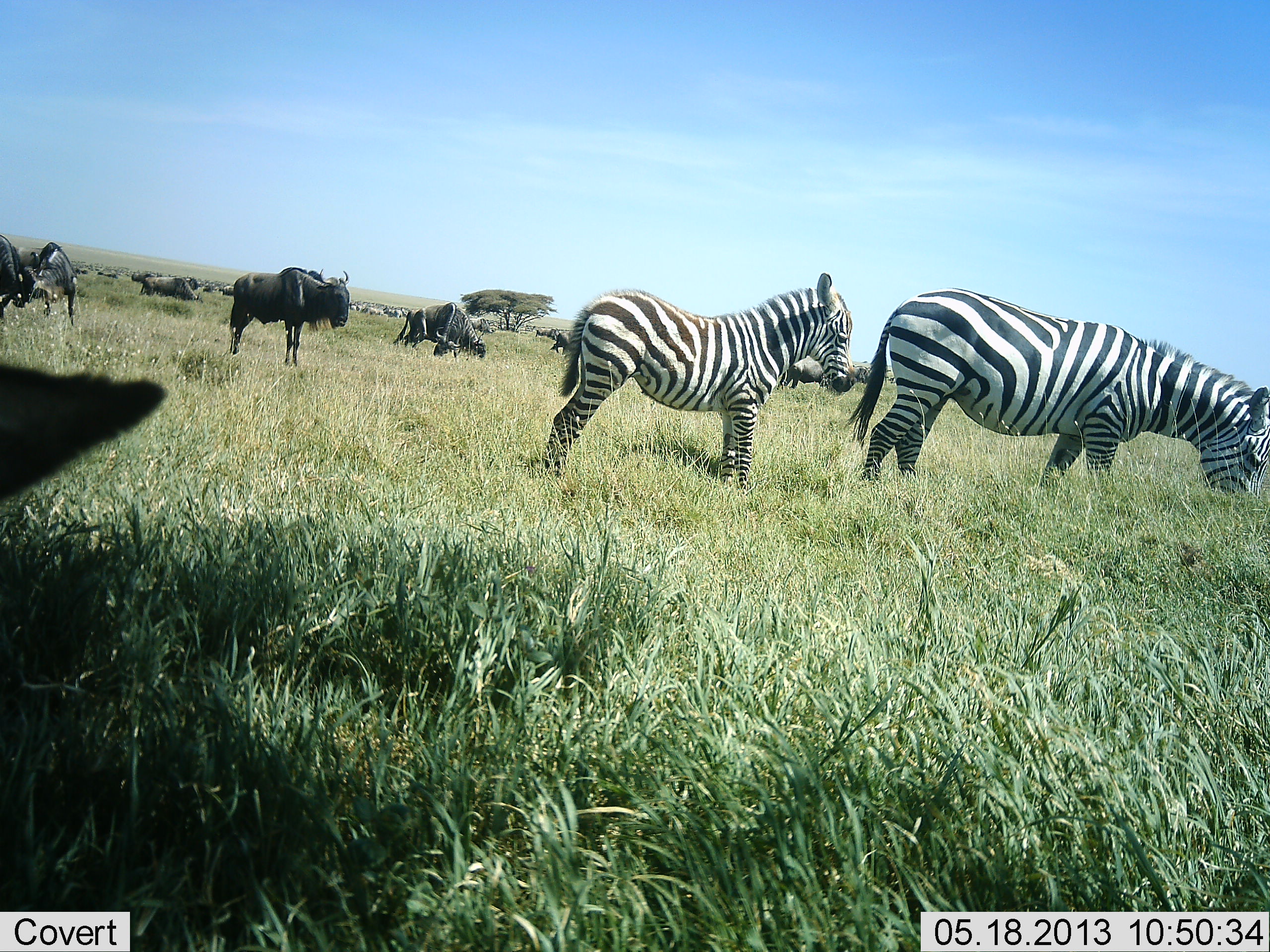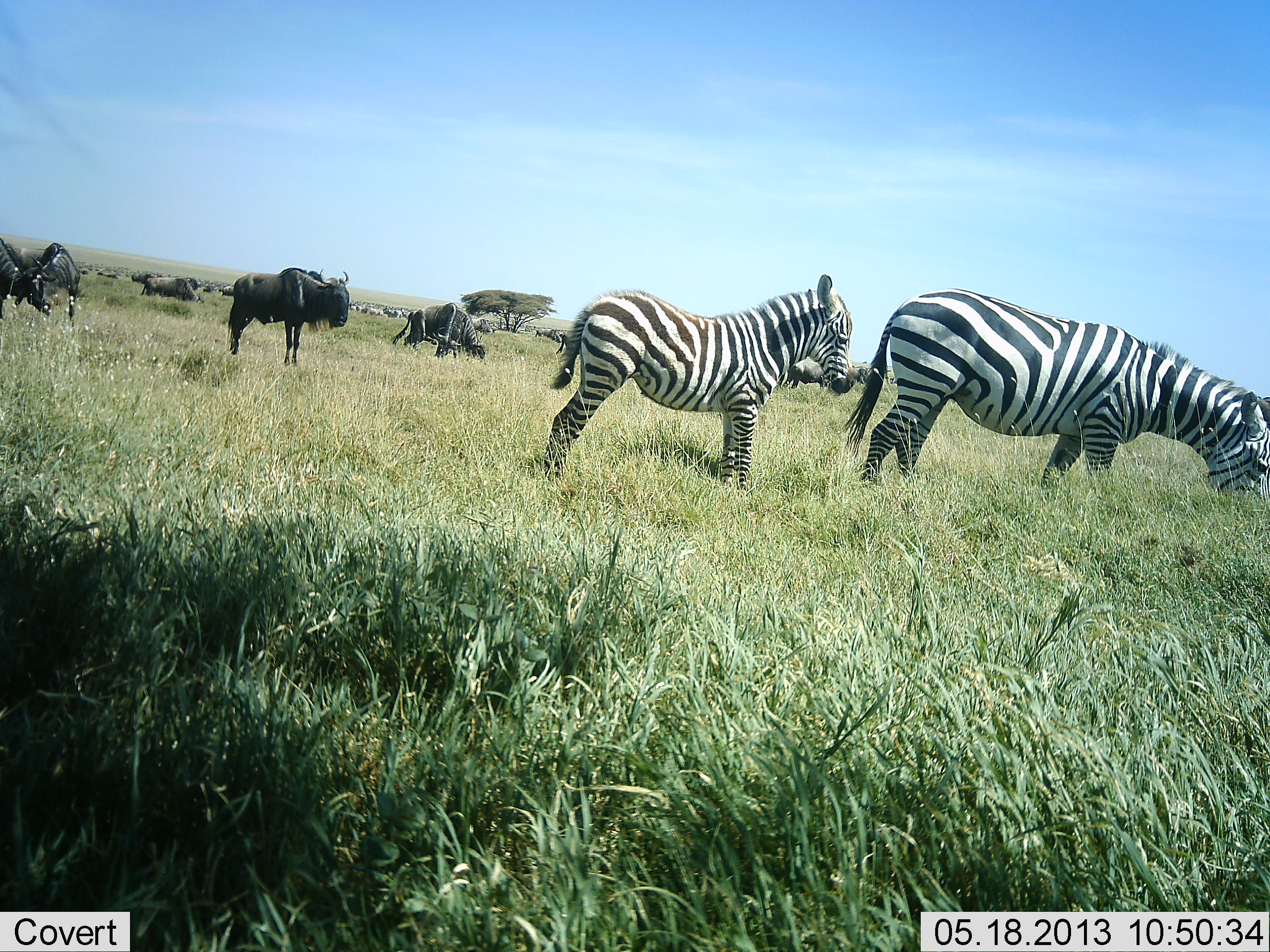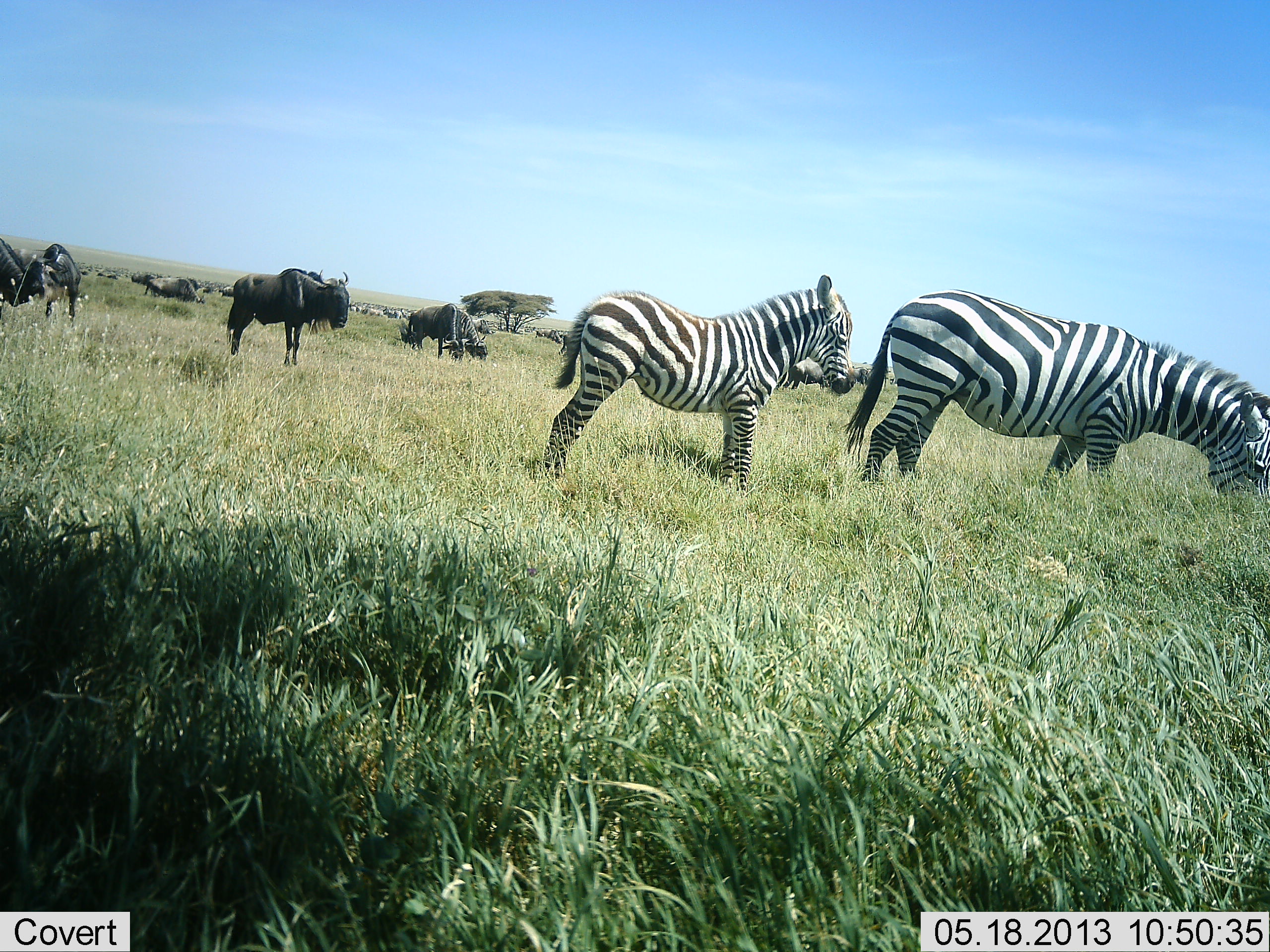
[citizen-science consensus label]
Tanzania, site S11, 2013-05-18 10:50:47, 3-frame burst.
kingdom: Animalia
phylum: Chordata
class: Mammalia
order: Artiodactyla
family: Bovidae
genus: Connochaetes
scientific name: Connochaetes taurinus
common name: blue wildebeest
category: wildebeest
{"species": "wildebeest (blue wildebeest) (Connochaetes taurinus)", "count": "7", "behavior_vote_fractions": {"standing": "89%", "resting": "0%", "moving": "42%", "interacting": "21%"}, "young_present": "0%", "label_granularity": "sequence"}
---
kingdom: Animalia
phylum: Chordata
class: Mammalia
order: Perissodactyla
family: Equidae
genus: Equus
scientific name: Equus quagga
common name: plains zebra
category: zebra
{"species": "zebra (plains zebra) (Equus quagga)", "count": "2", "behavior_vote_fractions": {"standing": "90%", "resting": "5%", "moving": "10%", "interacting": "0%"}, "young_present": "55%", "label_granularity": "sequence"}